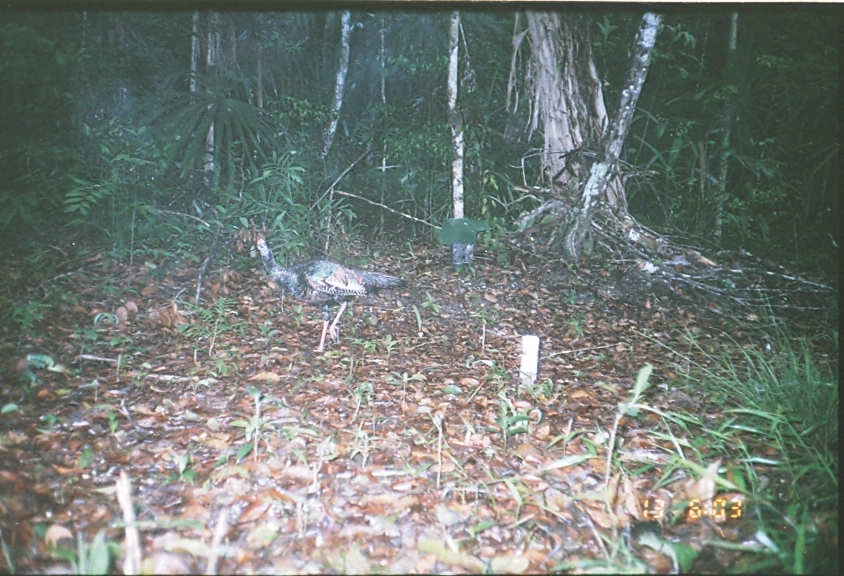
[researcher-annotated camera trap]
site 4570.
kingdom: Animalia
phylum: Chordata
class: Aves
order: Galliformes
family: Phasianidae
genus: Meleagris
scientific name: Meleagris ocellata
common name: ocellated turkey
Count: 1.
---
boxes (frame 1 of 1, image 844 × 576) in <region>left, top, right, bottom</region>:
meleagris ocellata: <region>248, 229, 409, 354</region>